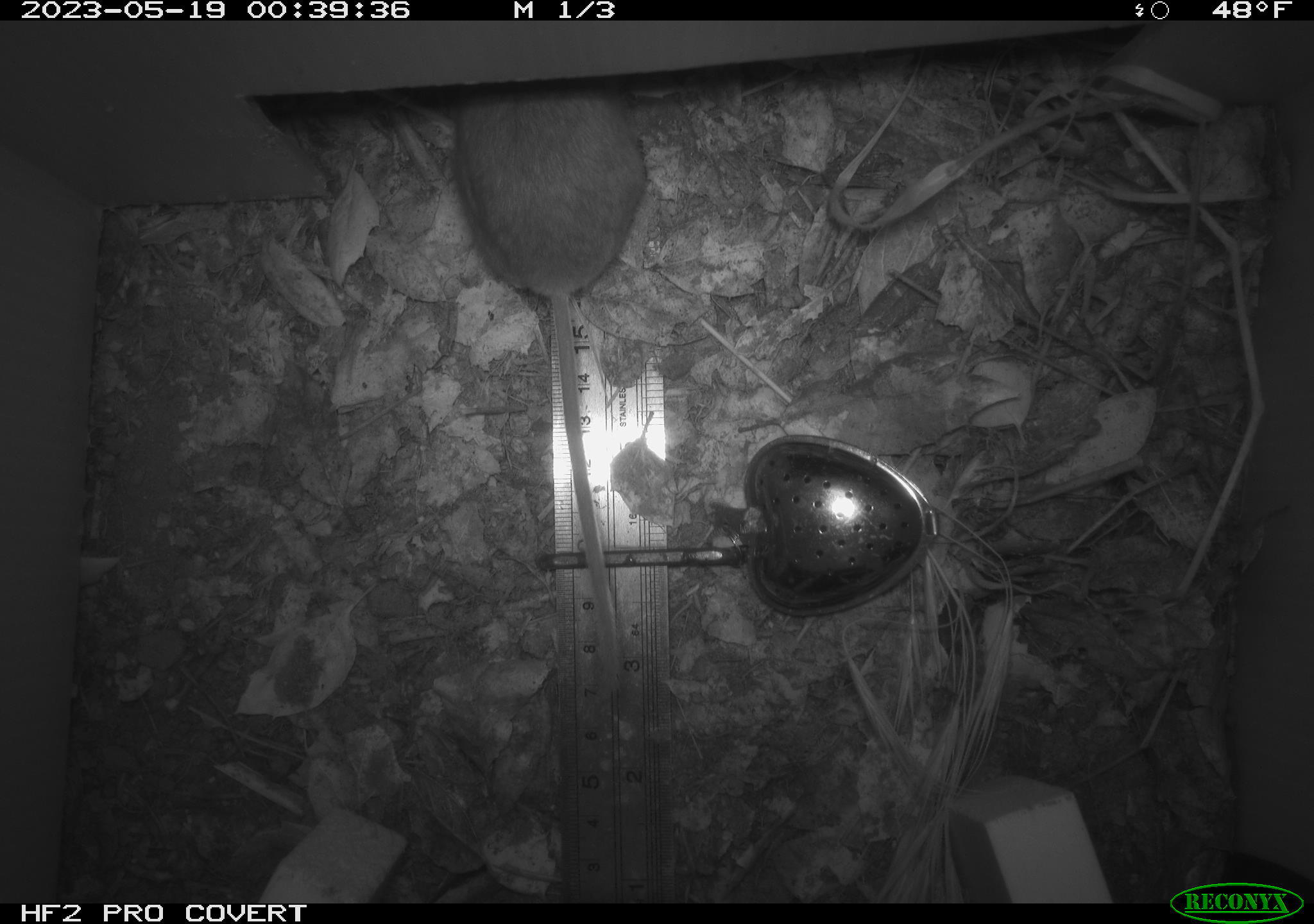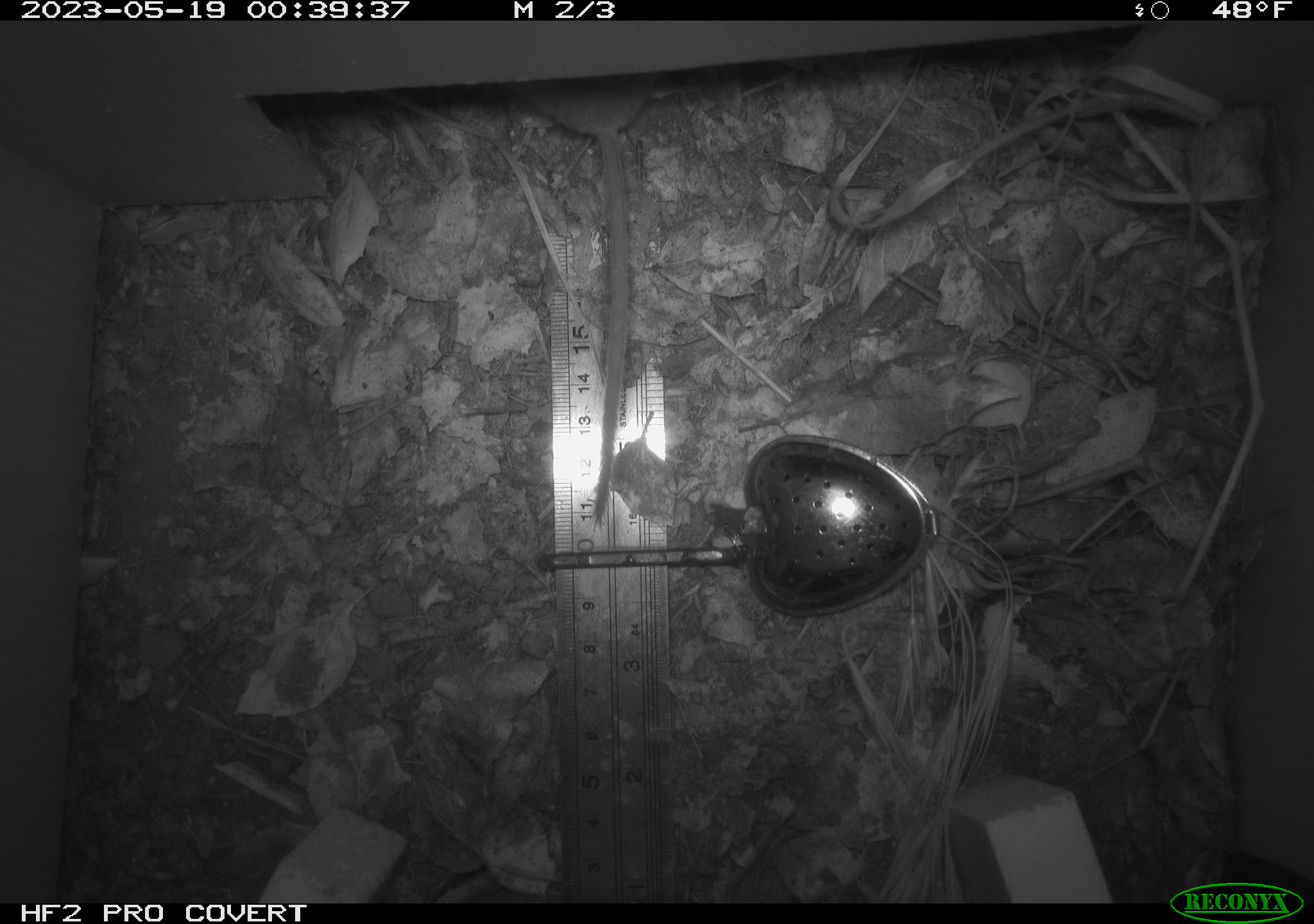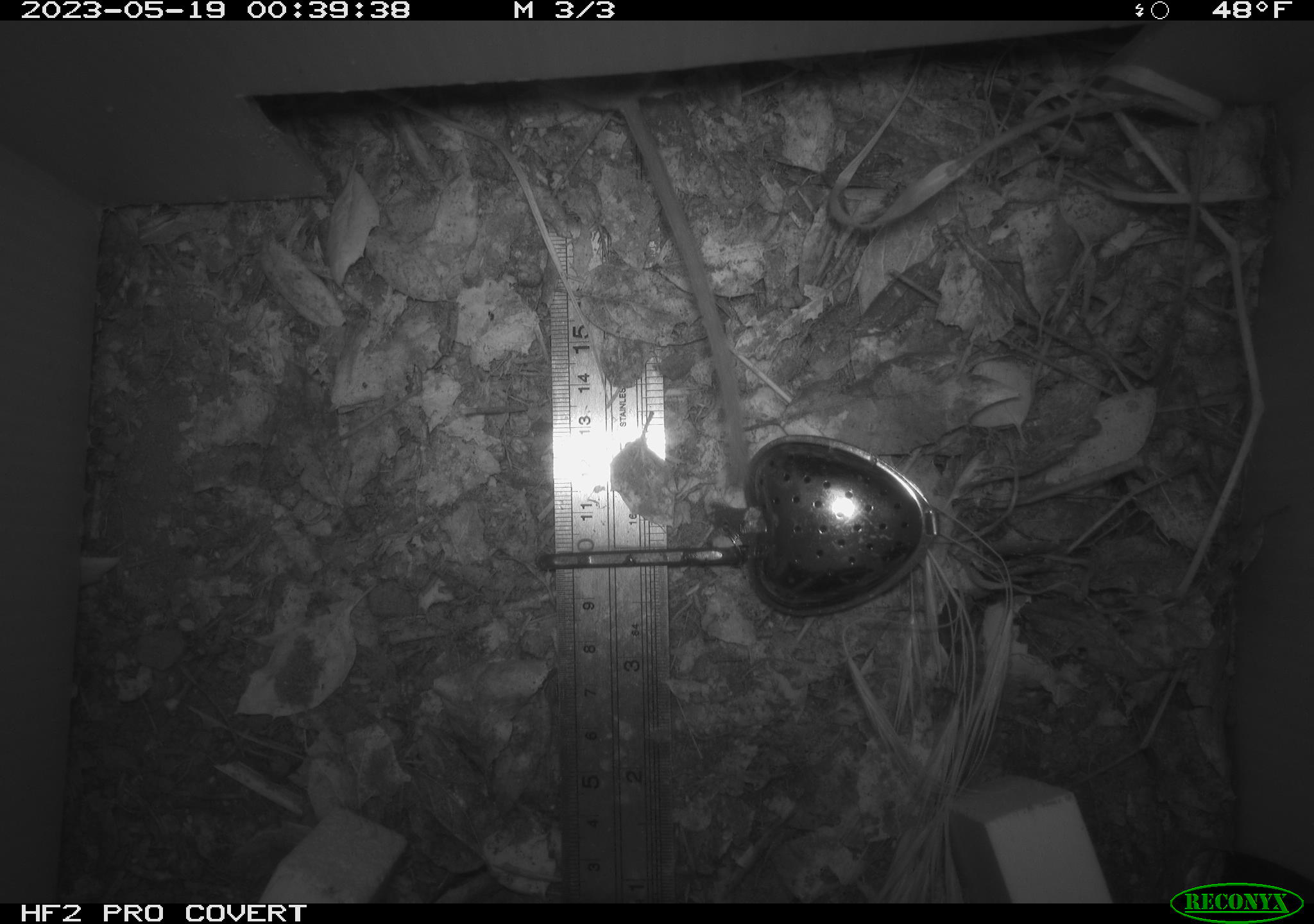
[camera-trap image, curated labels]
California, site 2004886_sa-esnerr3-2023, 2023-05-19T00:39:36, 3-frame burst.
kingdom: Animalia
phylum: Chordata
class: Mammalia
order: Rodentia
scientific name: Rodentia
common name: mouse species